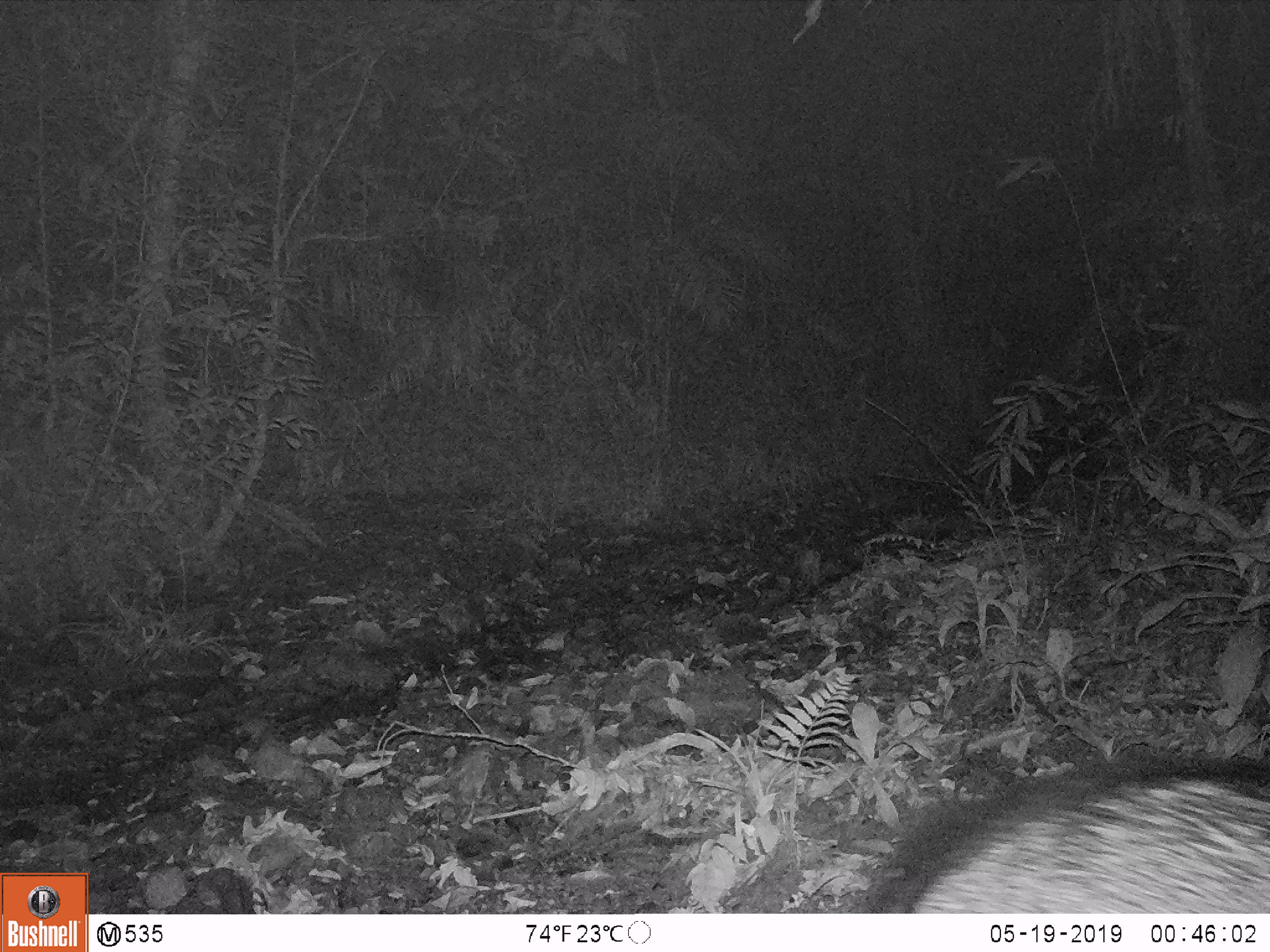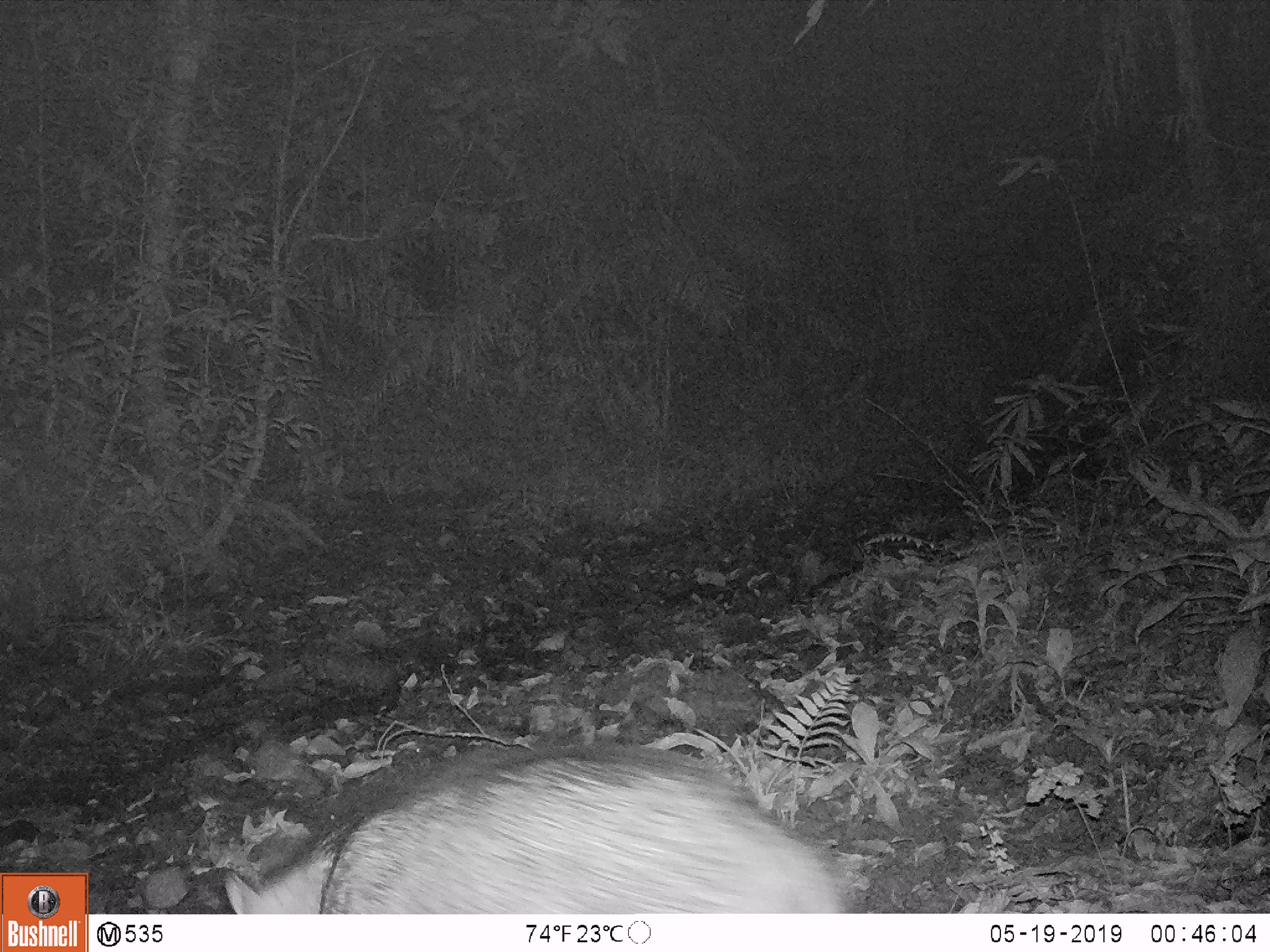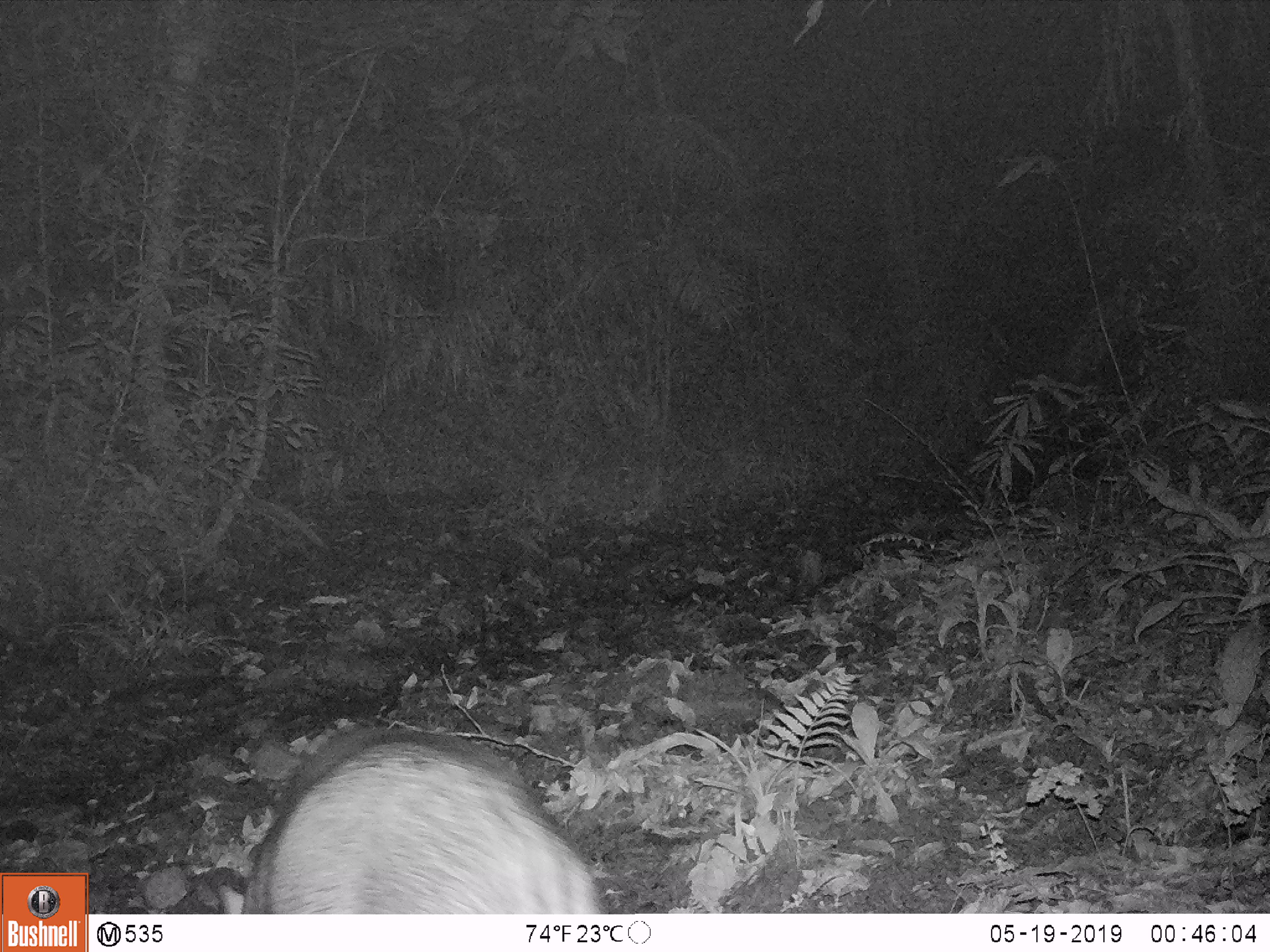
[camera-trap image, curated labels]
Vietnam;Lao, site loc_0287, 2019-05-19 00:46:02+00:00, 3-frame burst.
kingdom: Animalia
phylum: Chordata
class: Mammalia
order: Artiodactyla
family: Suidae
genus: Sus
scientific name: Sus scrofa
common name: eurasian wild pig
Eurasian wild pig (Sus scrofa). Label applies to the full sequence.